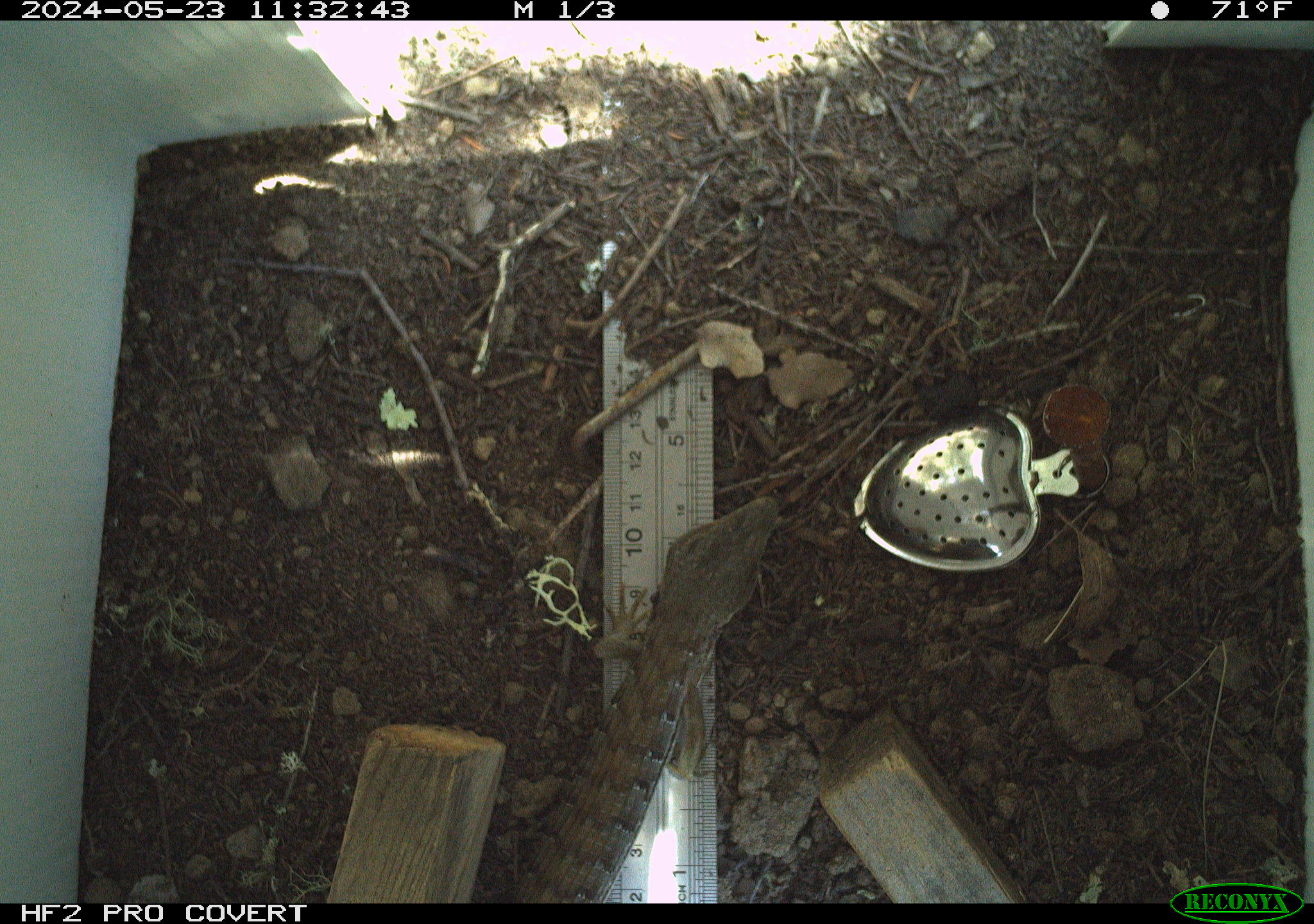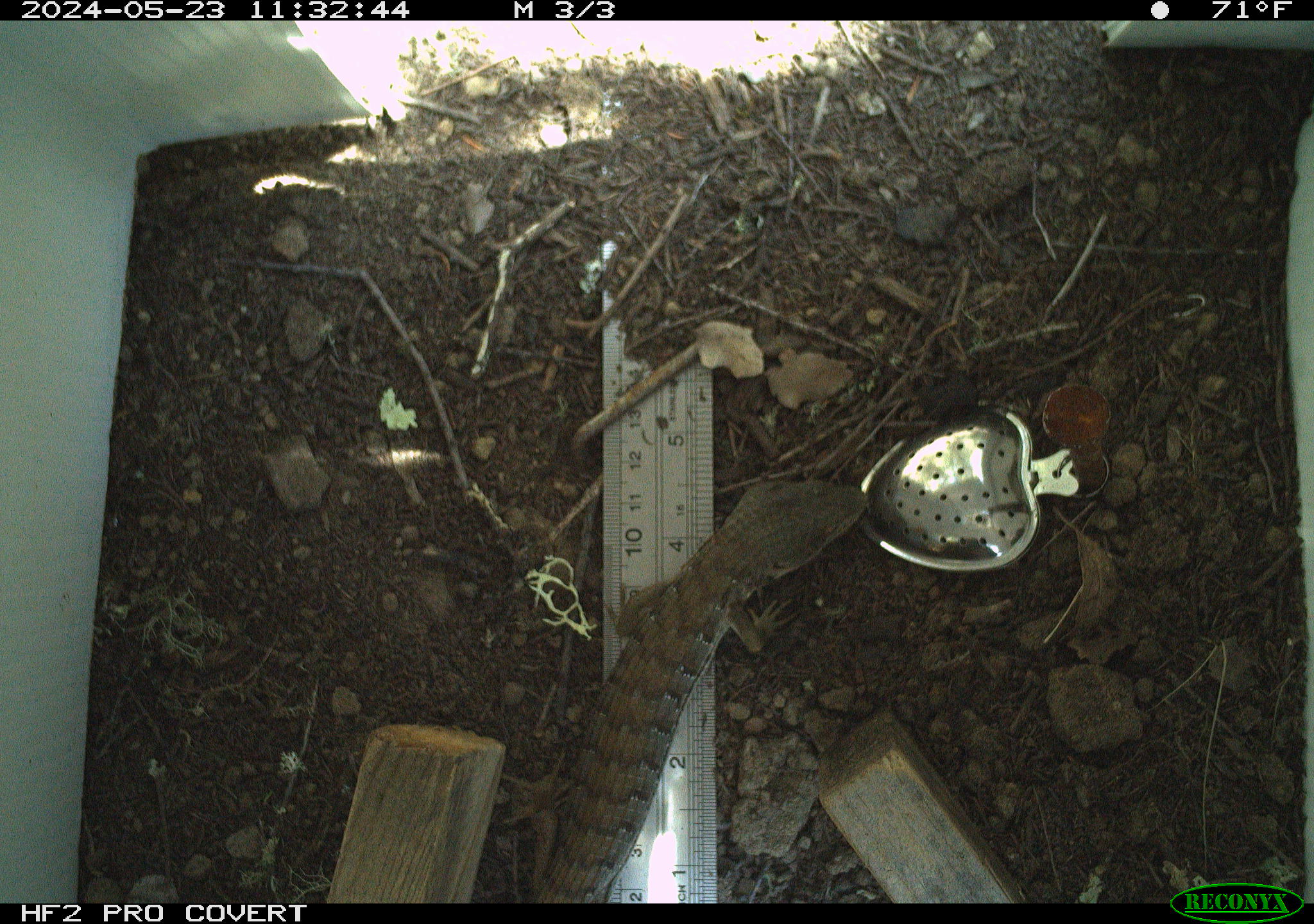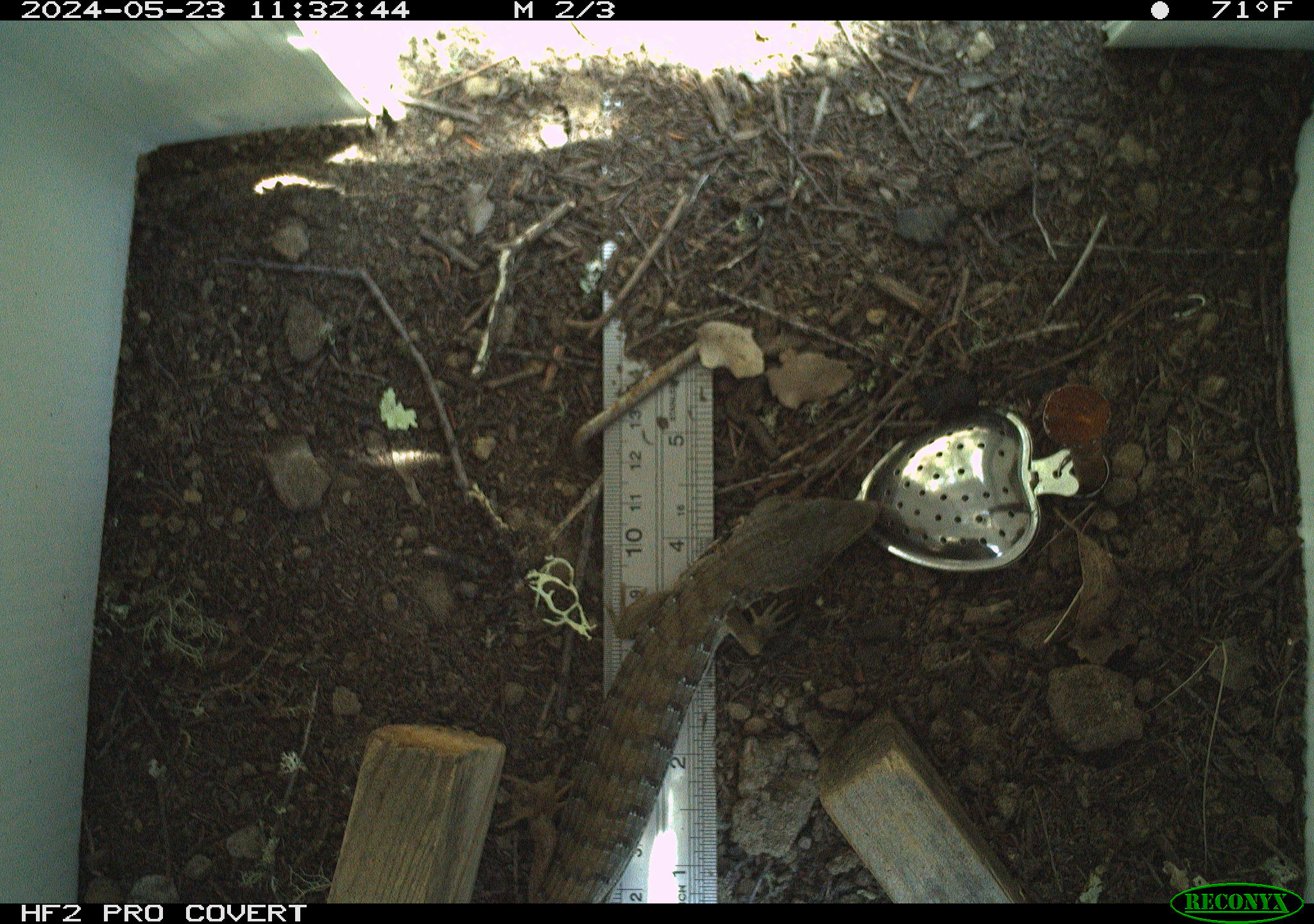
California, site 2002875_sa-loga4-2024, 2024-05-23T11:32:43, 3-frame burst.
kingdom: Animalia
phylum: Chordata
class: Reptilia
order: Squamata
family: Anguidae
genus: Elgaria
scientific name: Elgaria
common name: alligator lizards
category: elgaria species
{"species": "elgaria species (alligator lizards) (Elgaria)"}